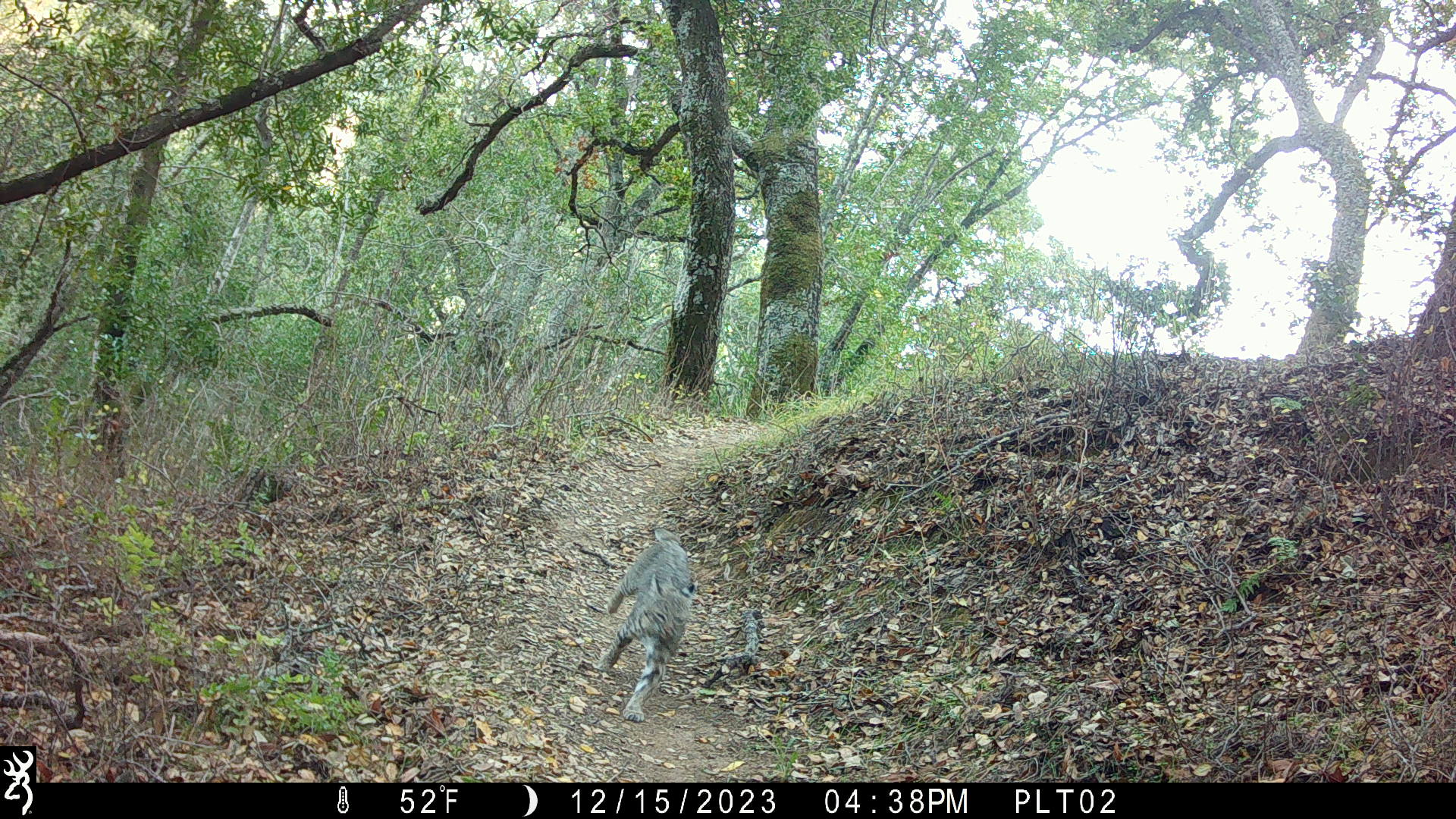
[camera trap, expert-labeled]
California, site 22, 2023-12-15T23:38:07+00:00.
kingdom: Animalia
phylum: Chordata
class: Mammalia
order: Carnivora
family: Felidae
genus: Lynx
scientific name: Lynx rufus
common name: bobcat